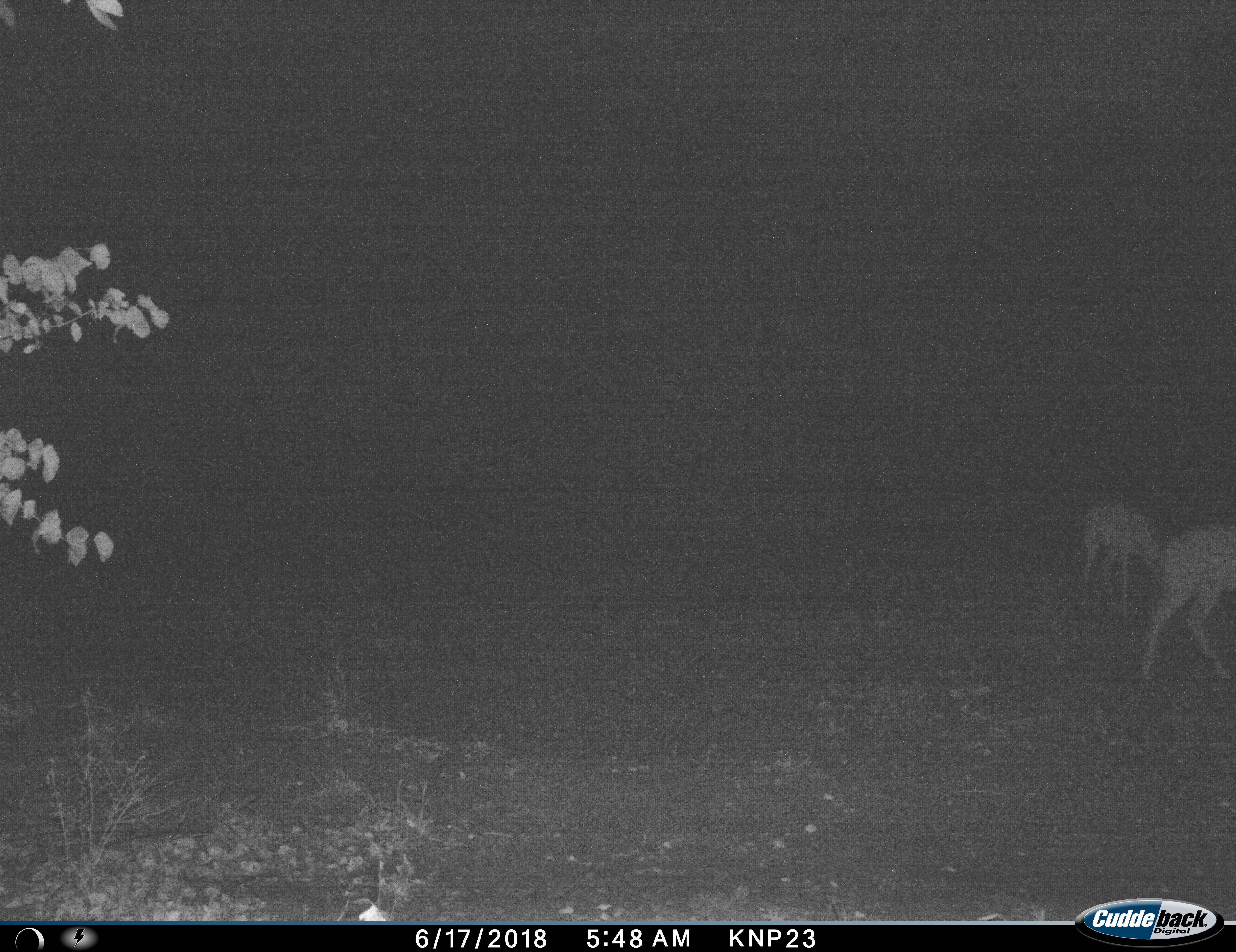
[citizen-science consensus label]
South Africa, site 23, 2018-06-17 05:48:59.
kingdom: Animalia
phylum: Chordata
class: Mammalia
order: Artiodactyla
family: Bovidae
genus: Aepyceros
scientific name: Aepyceros melampus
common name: impala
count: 2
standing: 22%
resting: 0%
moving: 44%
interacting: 0%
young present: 0%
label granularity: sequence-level